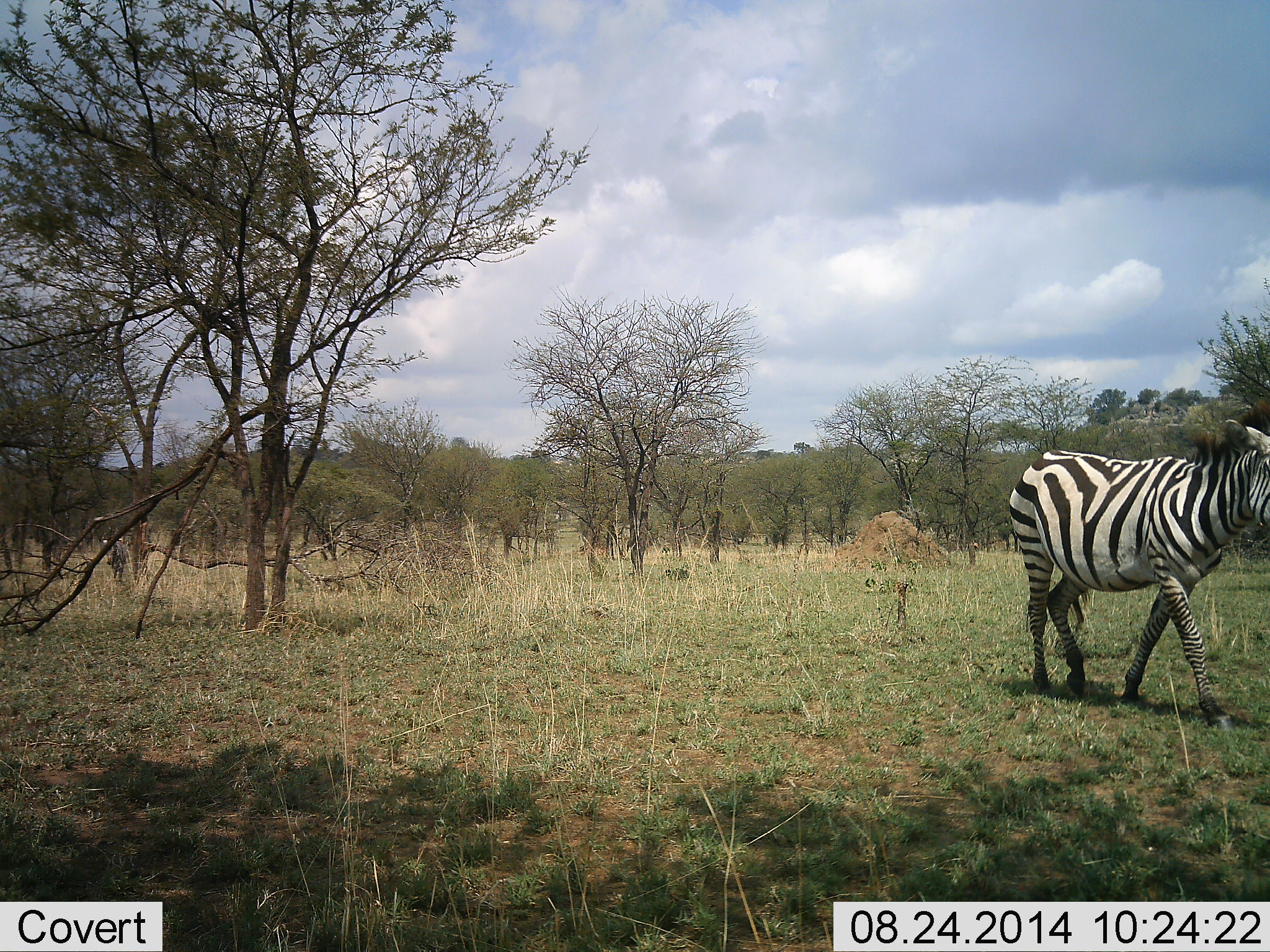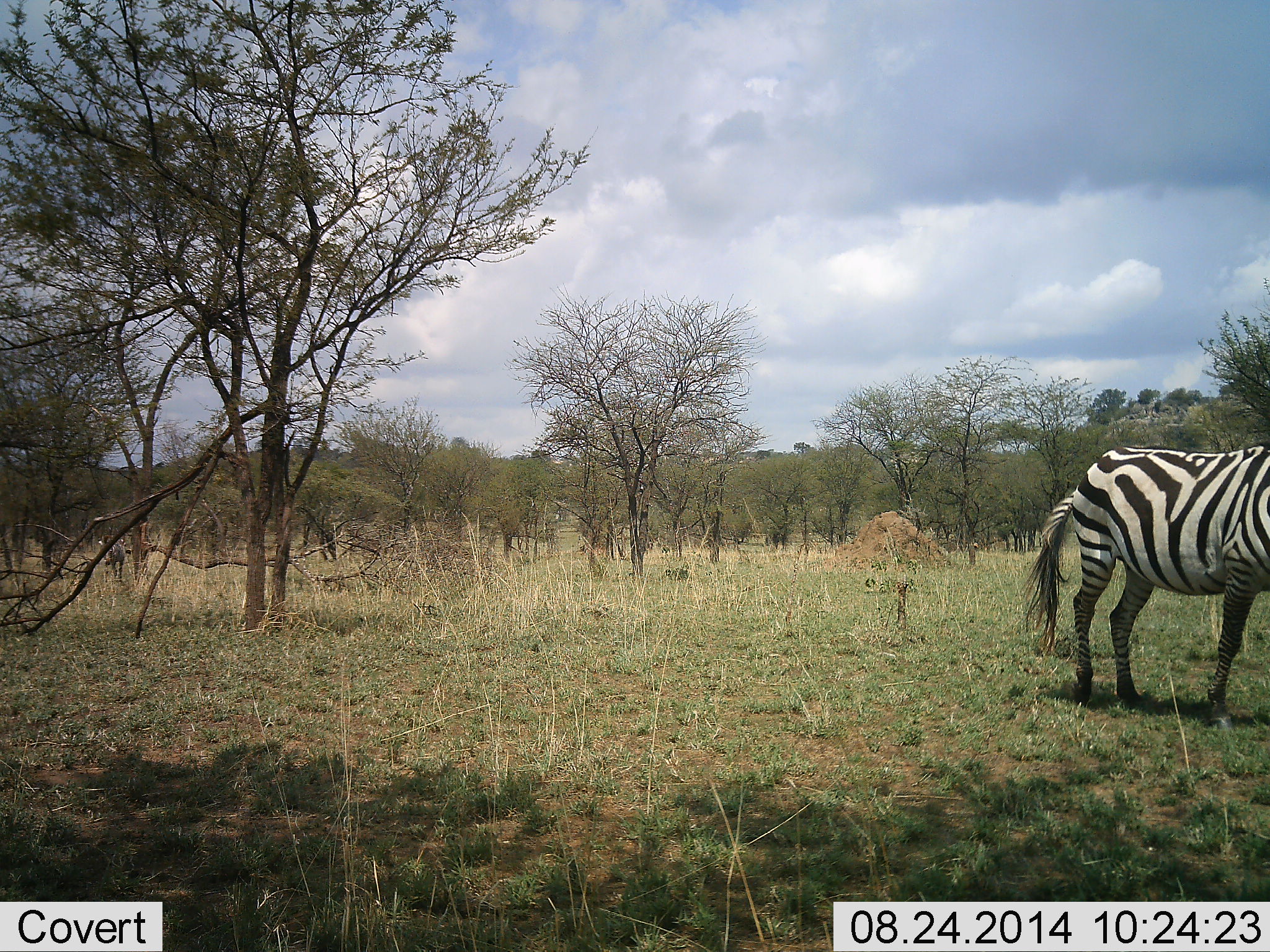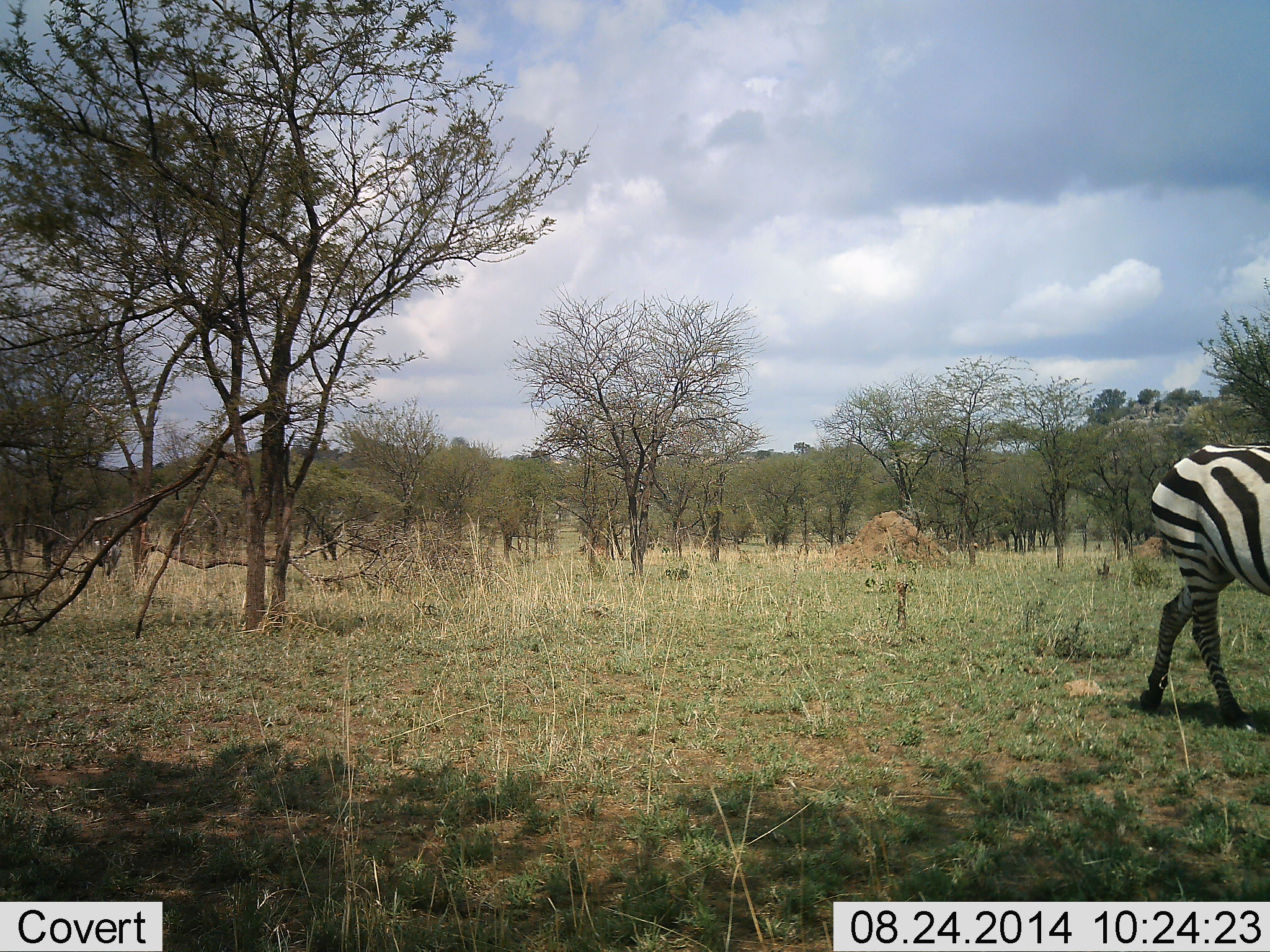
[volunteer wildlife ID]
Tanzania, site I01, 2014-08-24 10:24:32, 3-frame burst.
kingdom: Animalia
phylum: Chordata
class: Mammalia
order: Perissodactyla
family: Equidae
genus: Equus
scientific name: Equus quagga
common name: plains zebra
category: zebra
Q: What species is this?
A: Zebra (plains zebra) (Equus quagga).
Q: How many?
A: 1.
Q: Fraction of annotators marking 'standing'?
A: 10%.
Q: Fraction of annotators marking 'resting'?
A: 0%.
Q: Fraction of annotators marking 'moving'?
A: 90%.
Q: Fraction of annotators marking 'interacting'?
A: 0%.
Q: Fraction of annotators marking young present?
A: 0%.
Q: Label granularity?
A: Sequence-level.